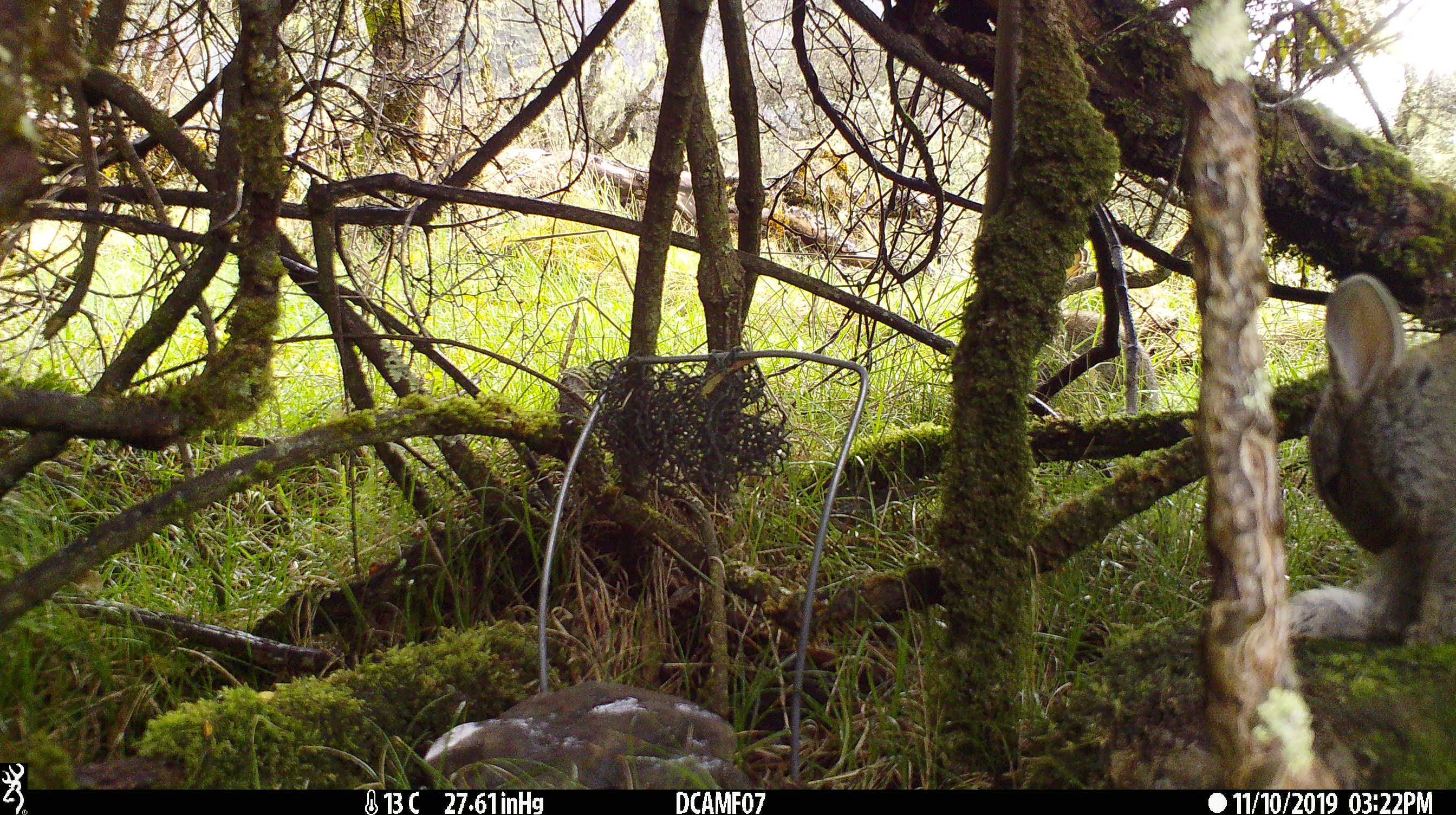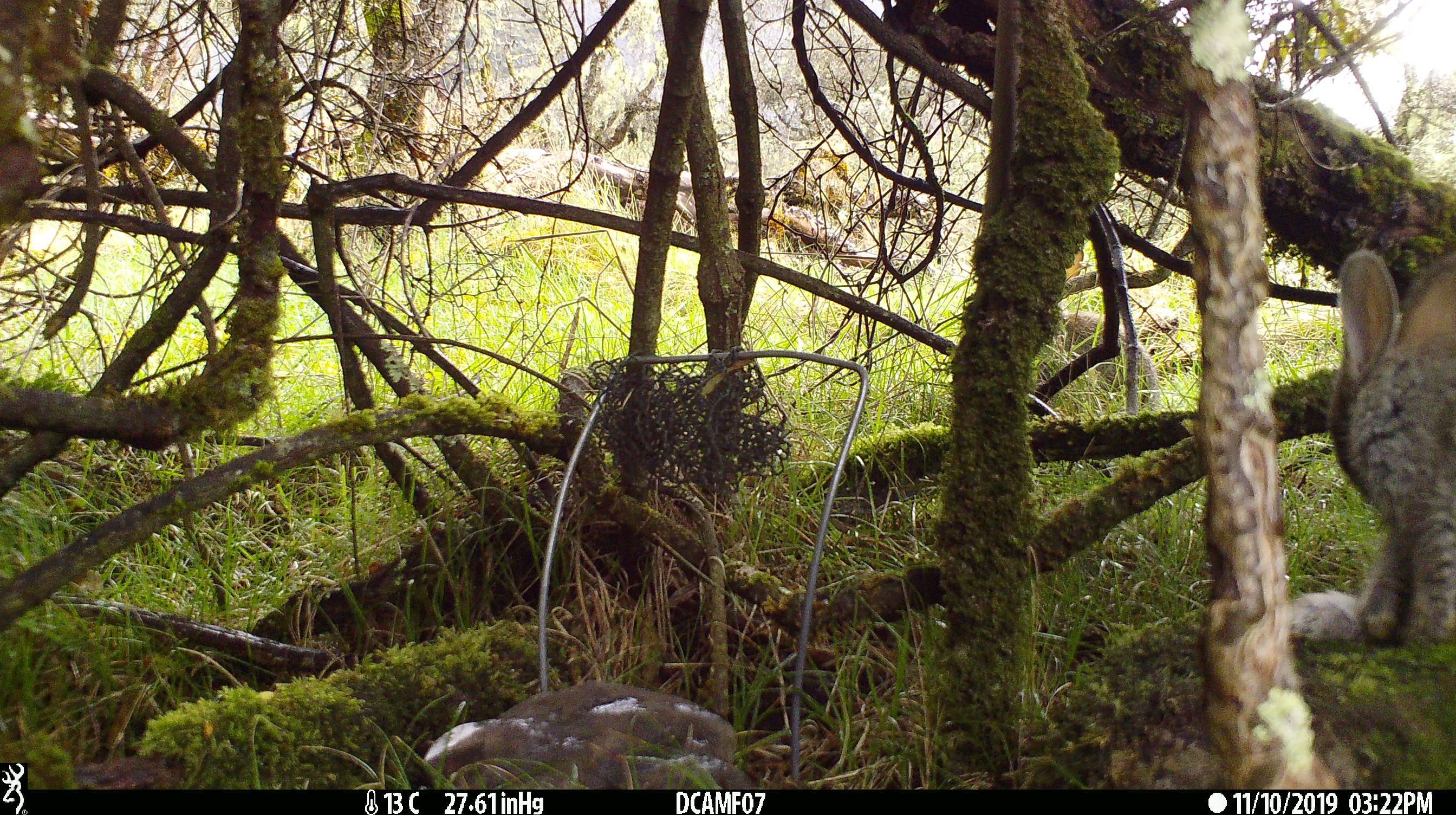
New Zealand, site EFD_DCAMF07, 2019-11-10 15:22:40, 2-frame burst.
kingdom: Animalia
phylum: Chordata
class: Mammalia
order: Lagomorpha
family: Leporidae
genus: Oryctolagus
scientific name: Oryctolagus cuniculus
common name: european rabbit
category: rabbit